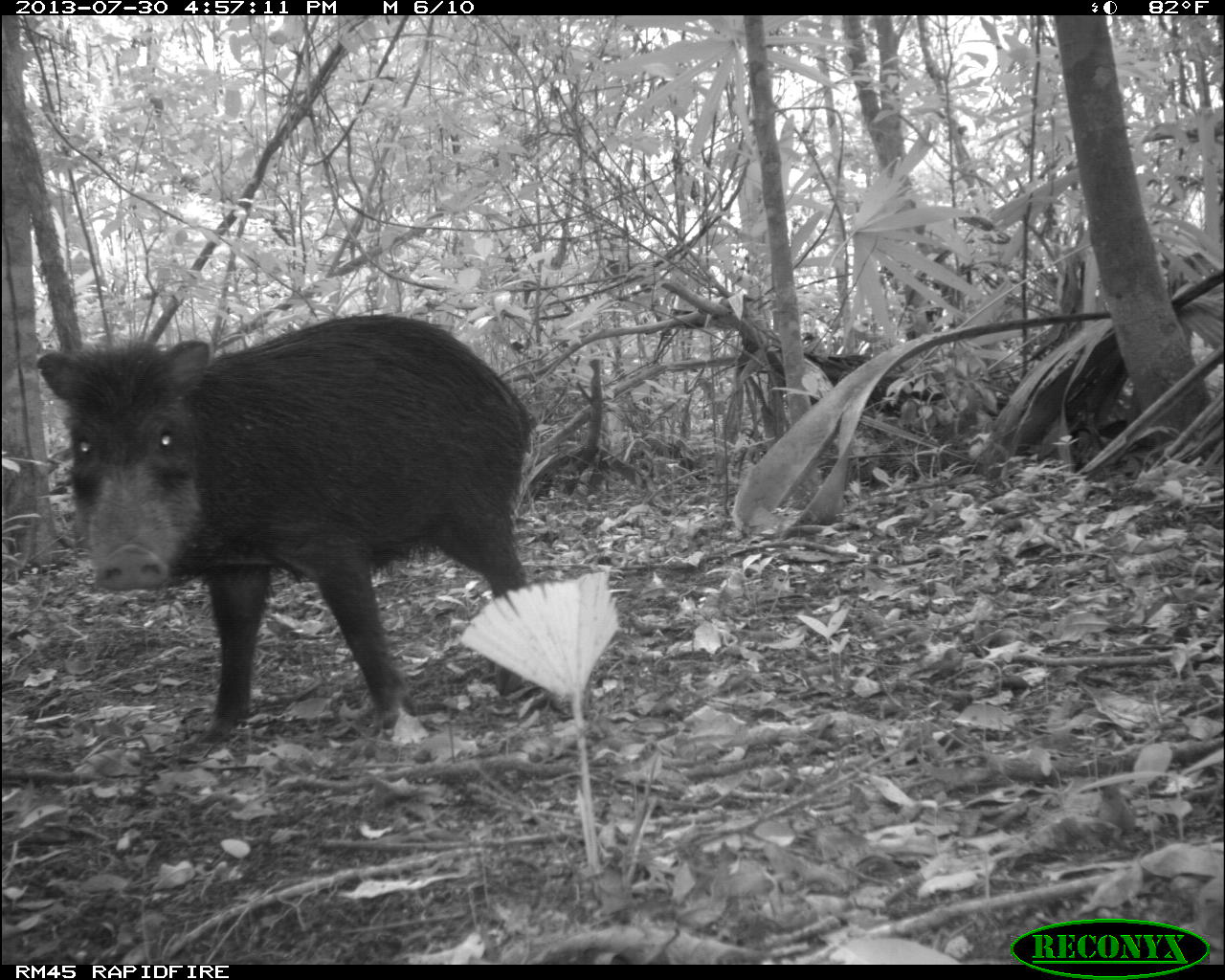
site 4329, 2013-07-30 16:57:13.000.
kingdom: Animalia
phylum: Chordata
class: Mammalia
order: Artiodactyla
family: Tayassuidae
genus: Tayassu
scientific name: Tayassu pecari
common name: white-lipped peccary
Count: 1.